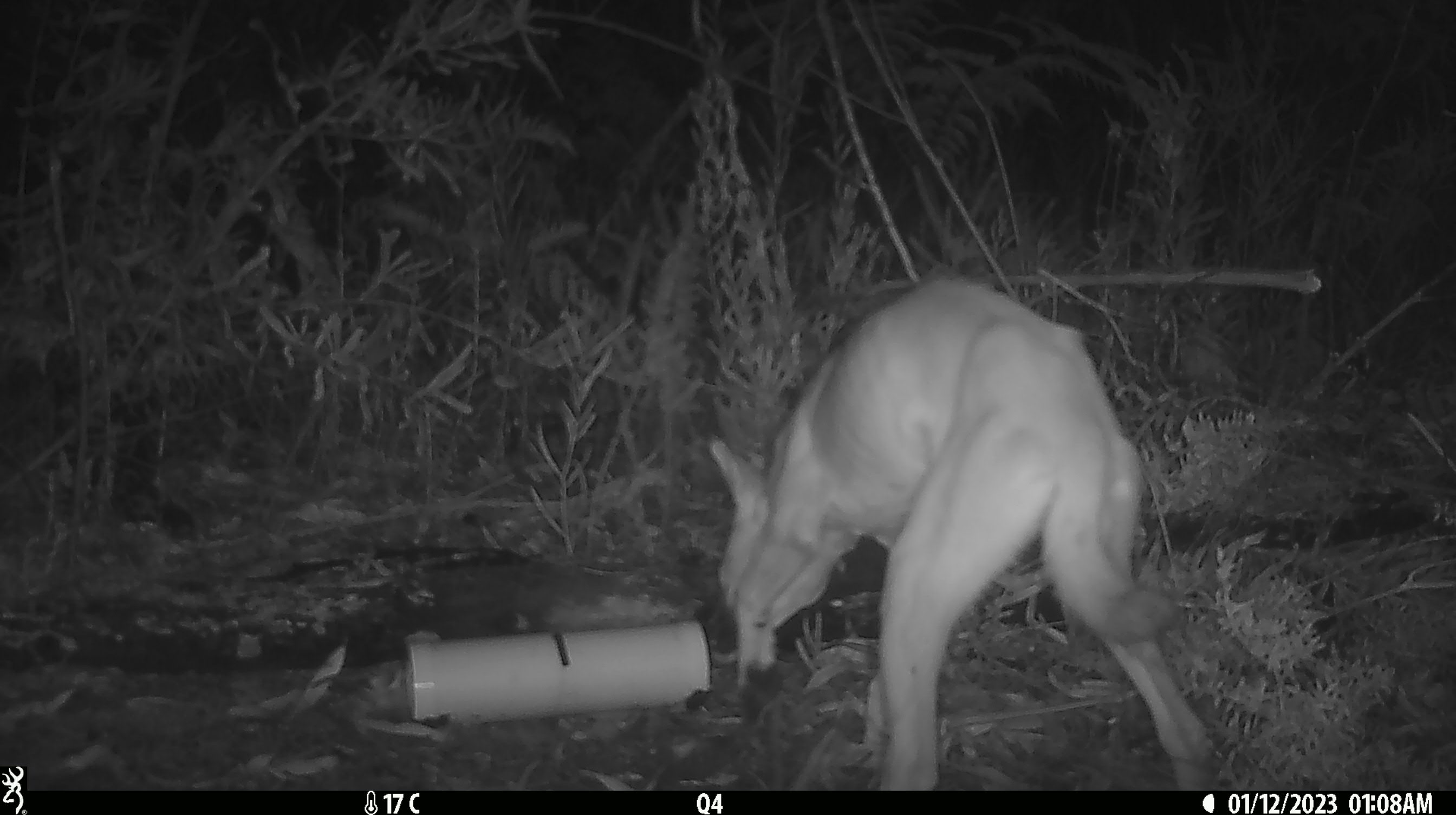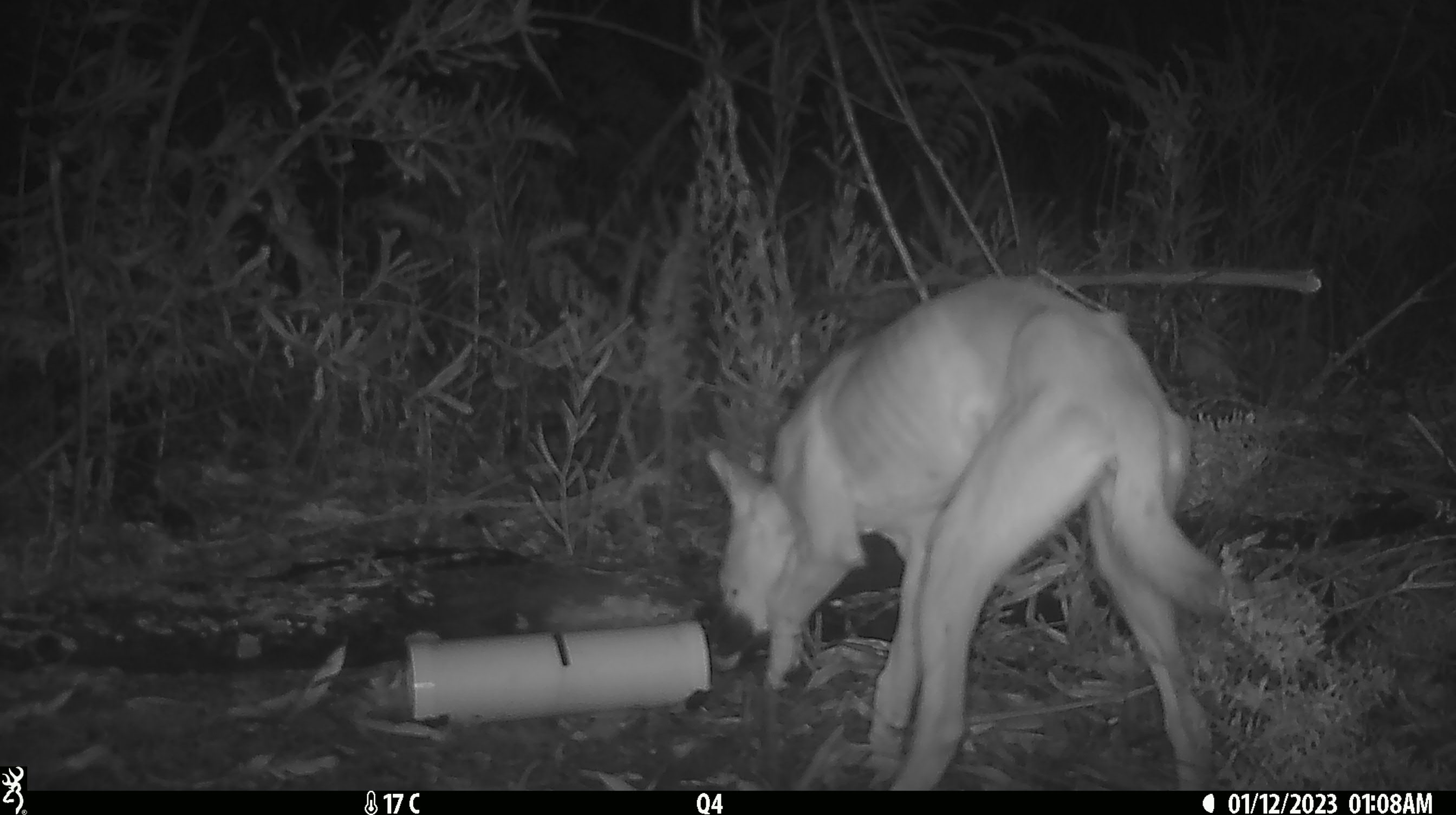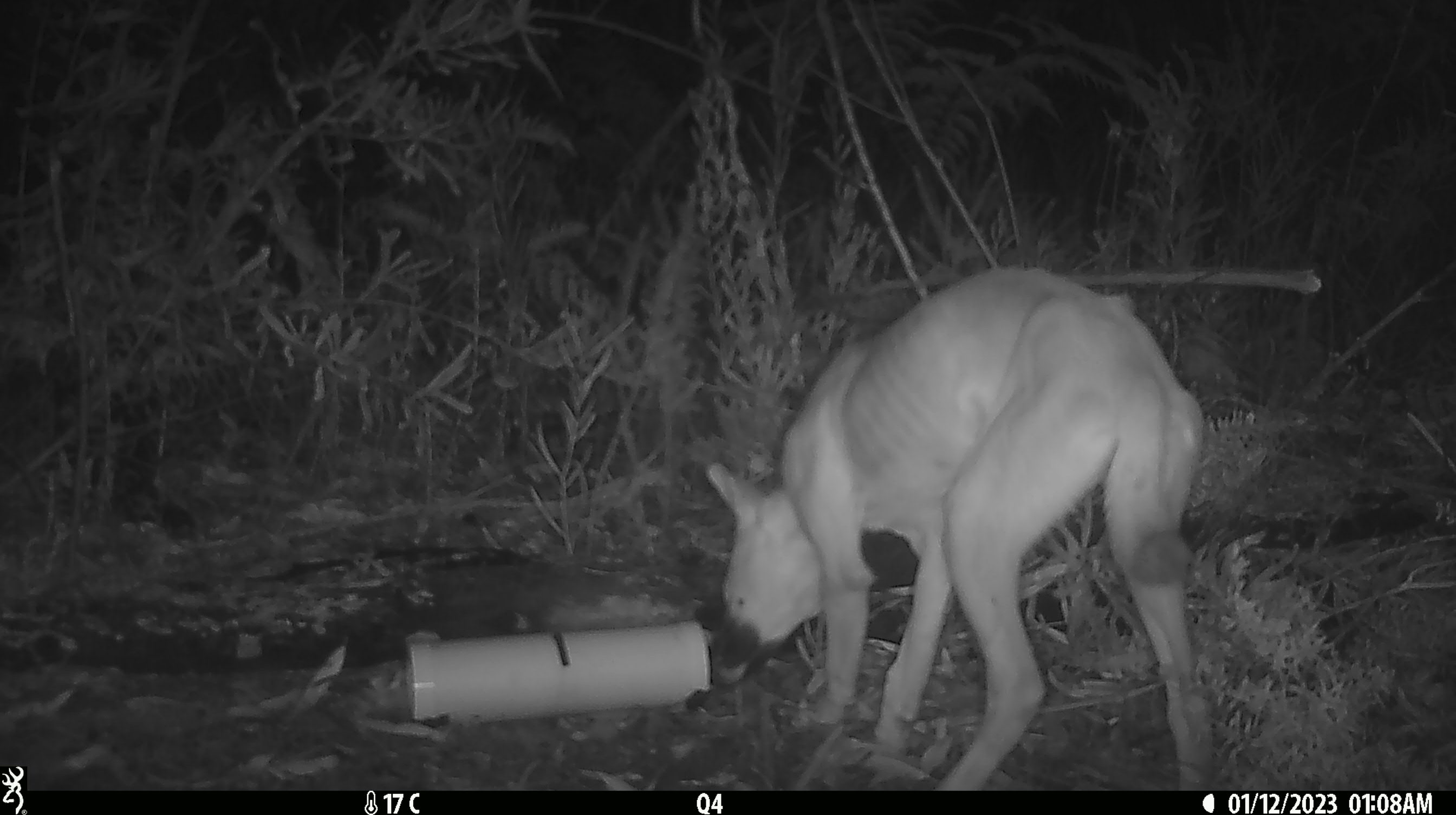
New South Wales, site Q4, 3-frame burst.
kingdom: Animalia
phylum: Chordata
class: Mammalia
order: Carnivora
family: Canidae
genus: Canis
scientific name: Canis familiaris dingo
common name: dingo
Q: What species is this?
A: Dingo (Canis familiaris dingo).